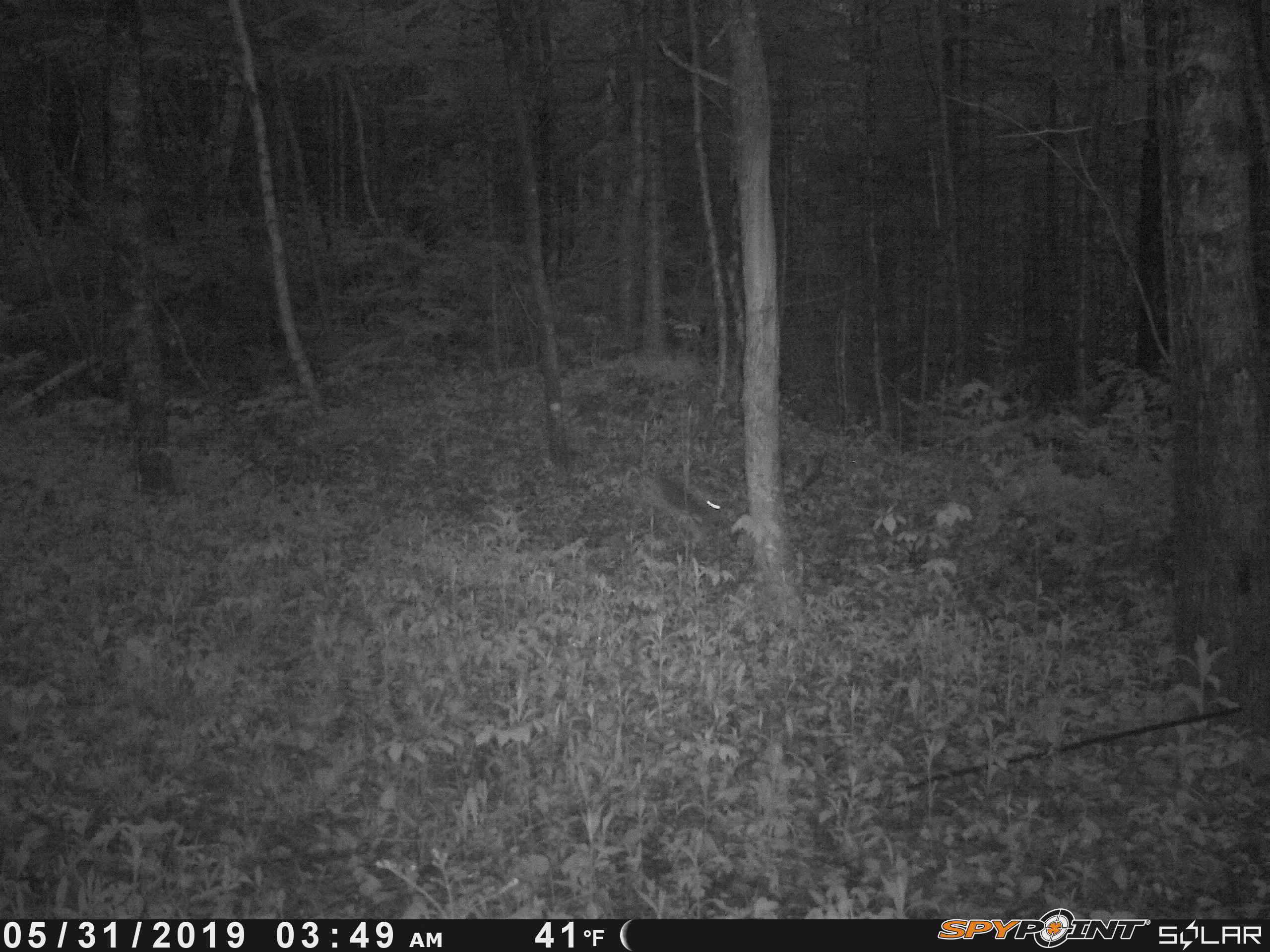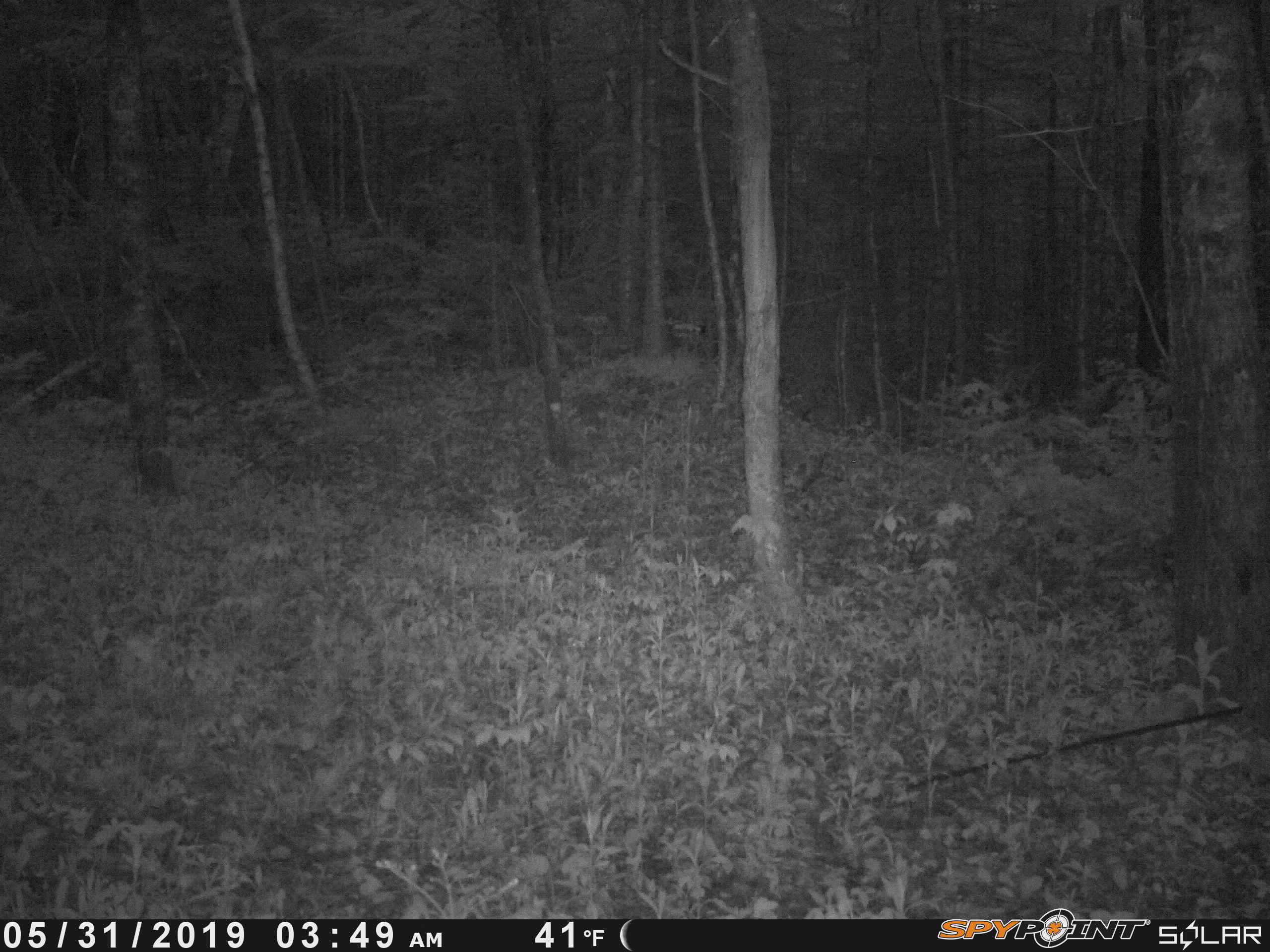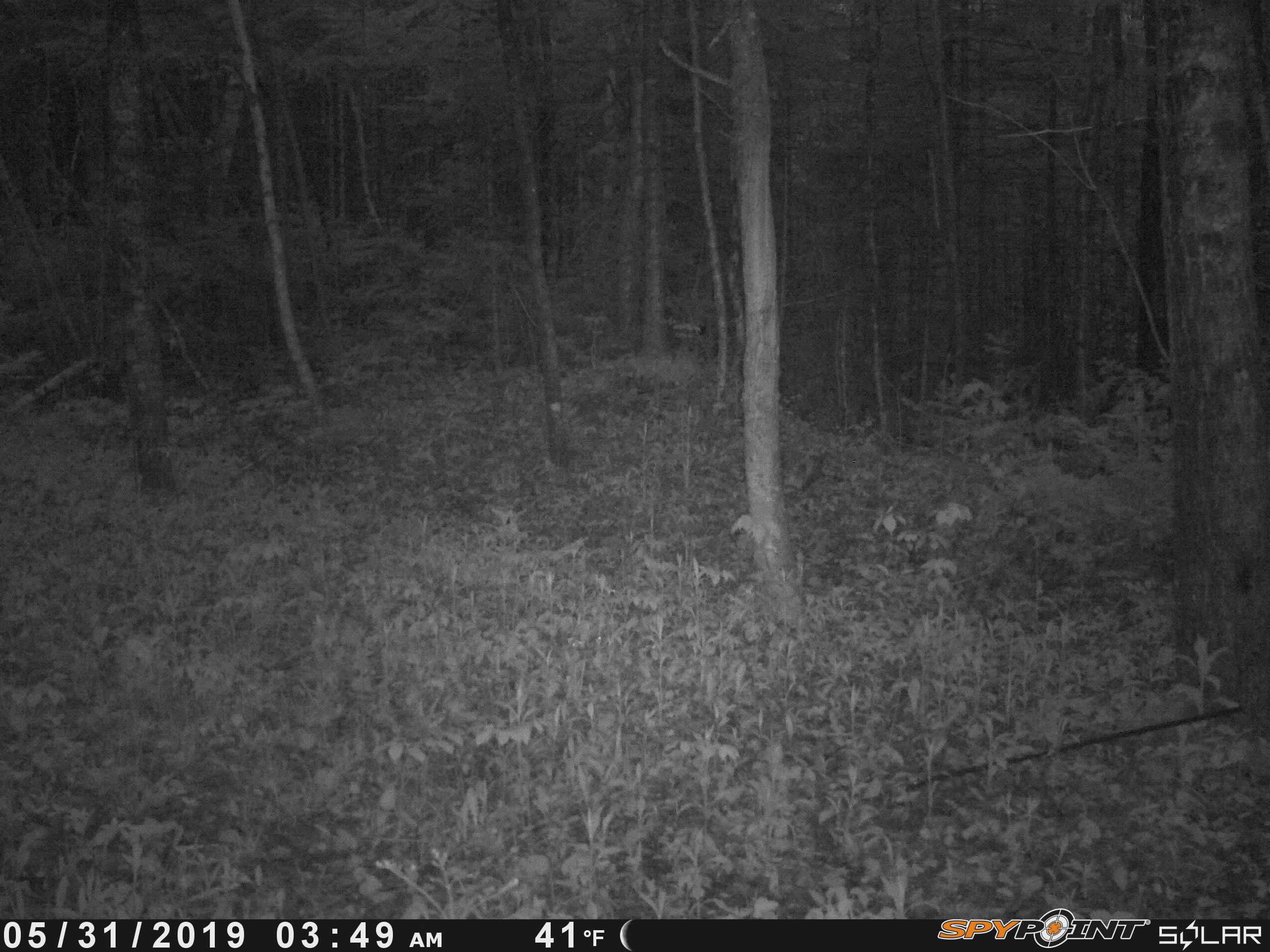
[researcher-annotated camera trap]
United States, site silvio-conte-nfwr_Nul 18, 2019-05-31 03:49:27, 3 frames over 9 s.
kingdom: Animalia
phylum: Chordata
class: Mammalia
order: Lagomorpha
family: Leporidae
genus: Lepus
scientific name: Lepus americanus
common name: snowshoe hare